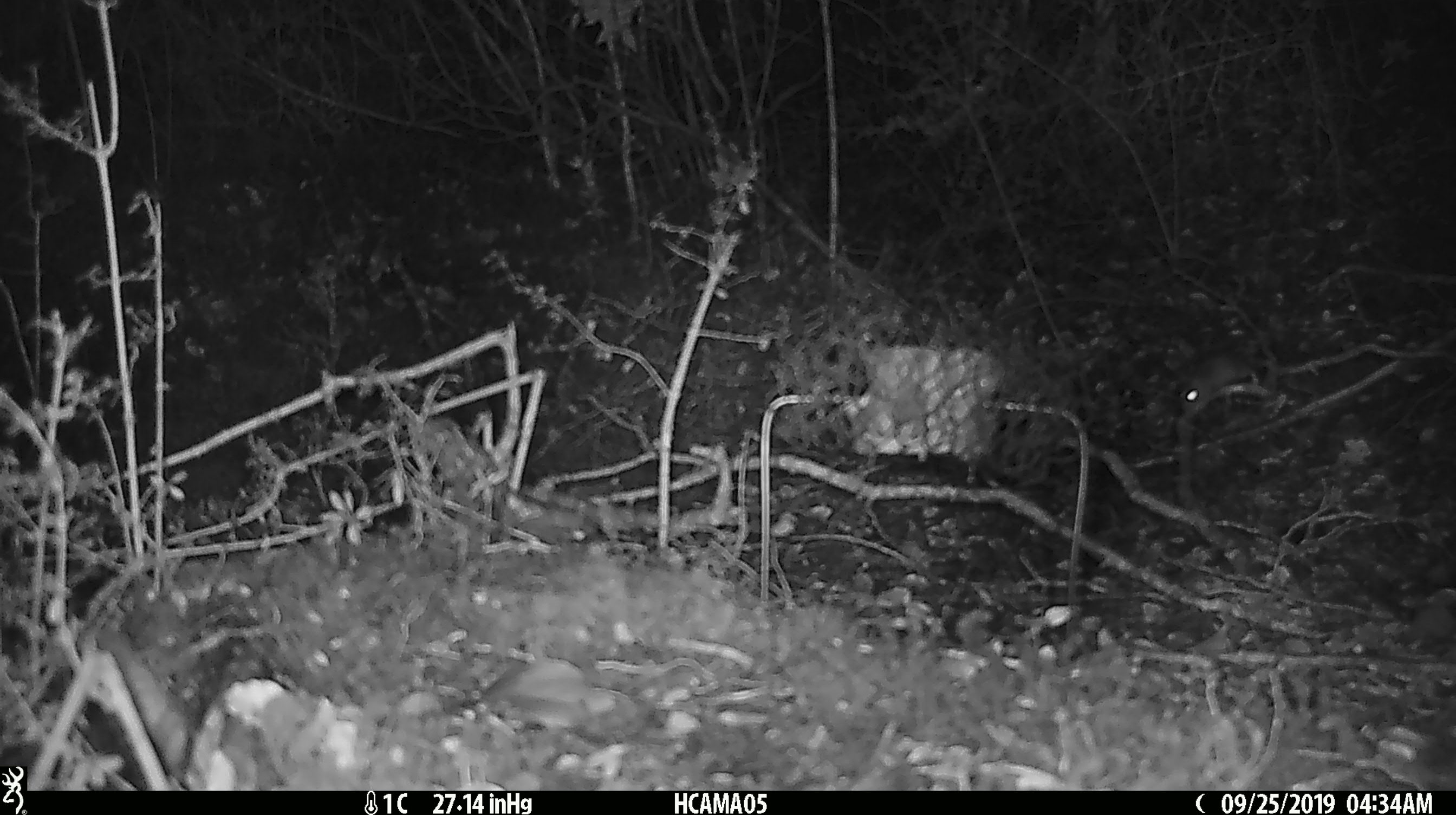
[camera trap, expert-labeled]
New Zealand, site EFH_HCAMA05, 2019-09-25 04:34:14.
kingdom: Animalia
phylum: Chordata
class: Mammalia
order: Rodentia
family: Muridae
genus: Mus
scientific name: Mus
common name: mouse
Mouse (Mus).